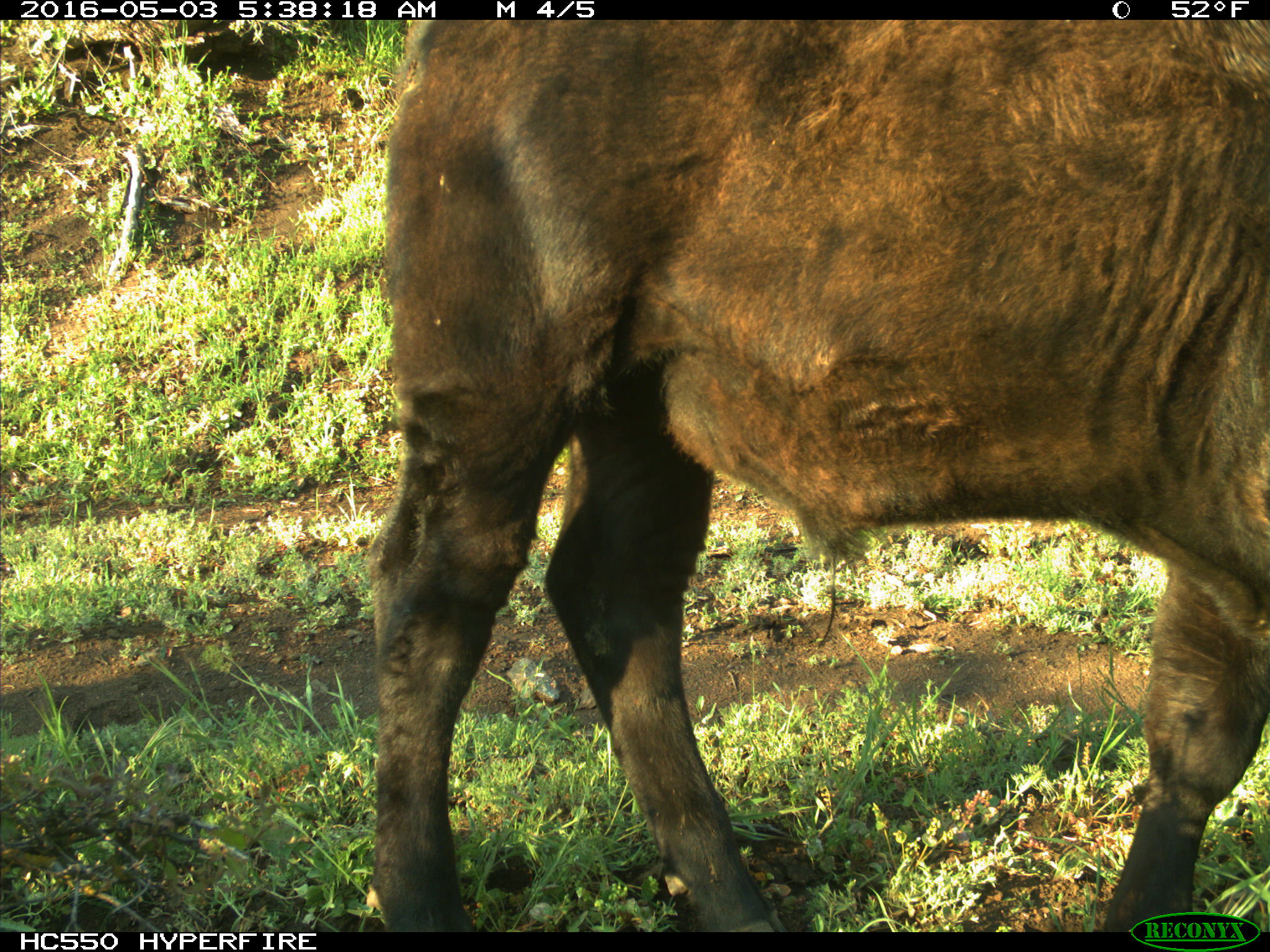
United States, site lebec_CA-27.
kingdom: Animalia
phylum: Chordata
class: Mammalia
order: Artiodactyla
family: Bovidae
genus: Bos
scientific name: Bos taurus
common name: domestic cow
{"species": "Bos taurus (domestic cow)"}